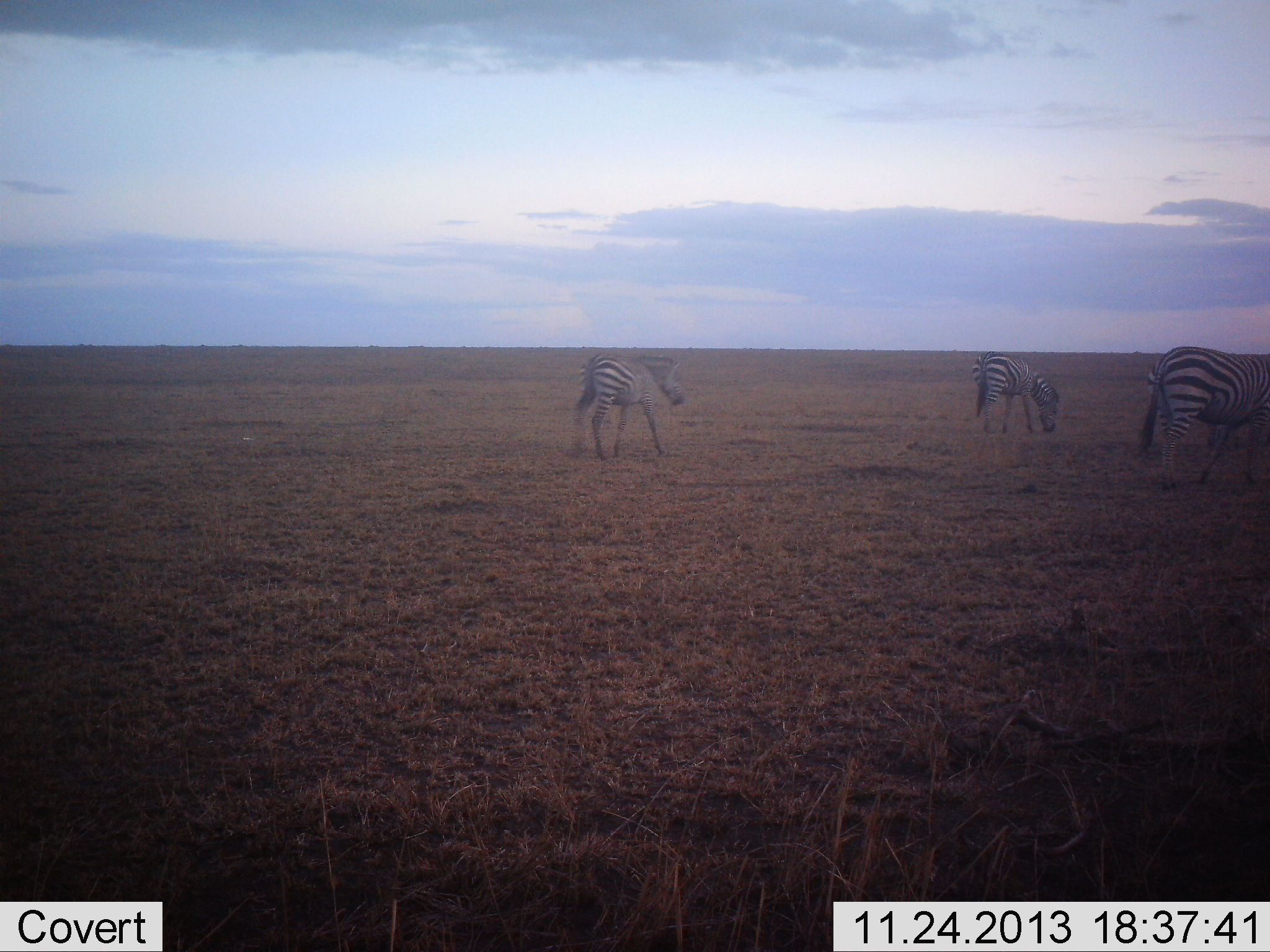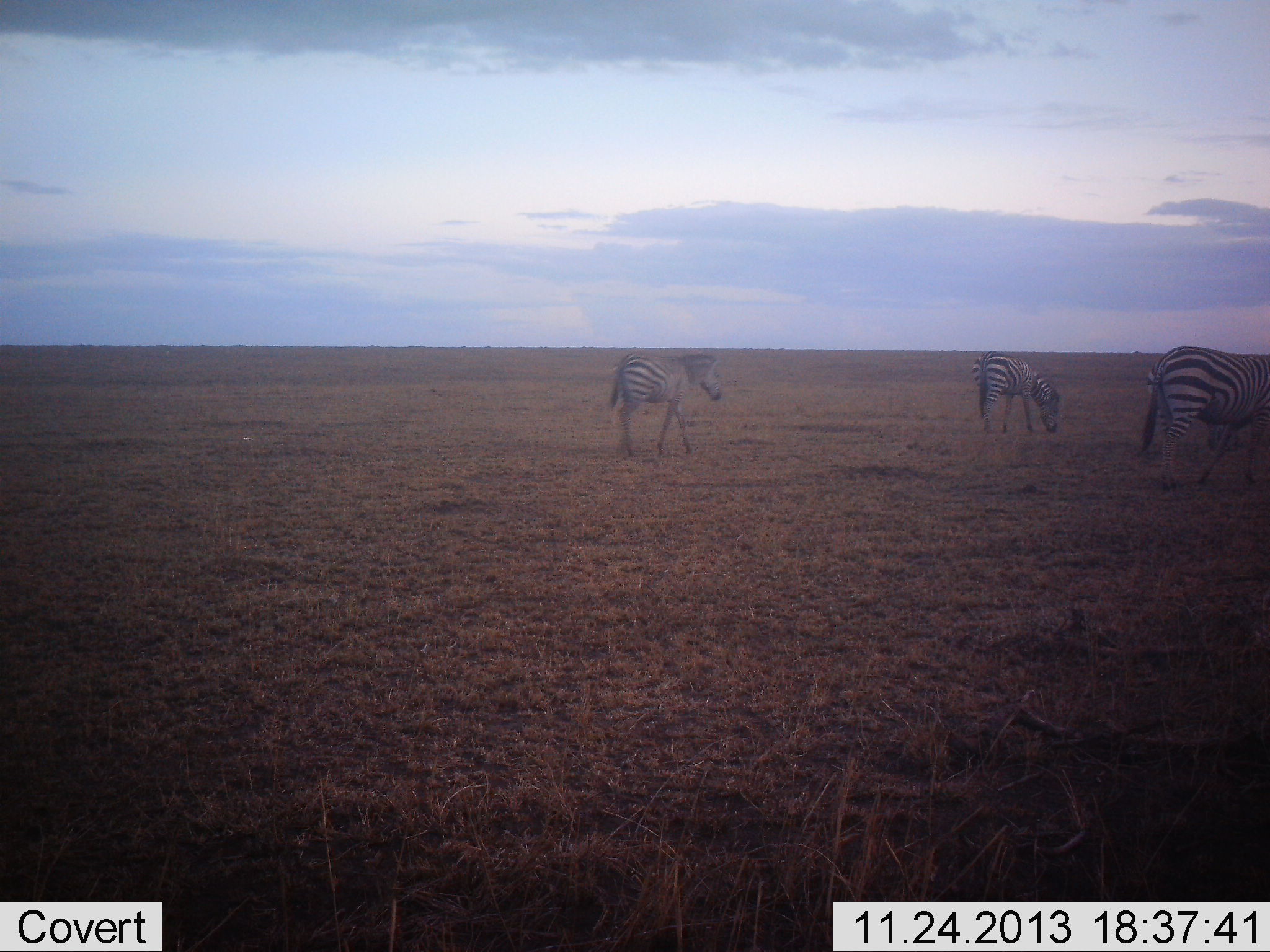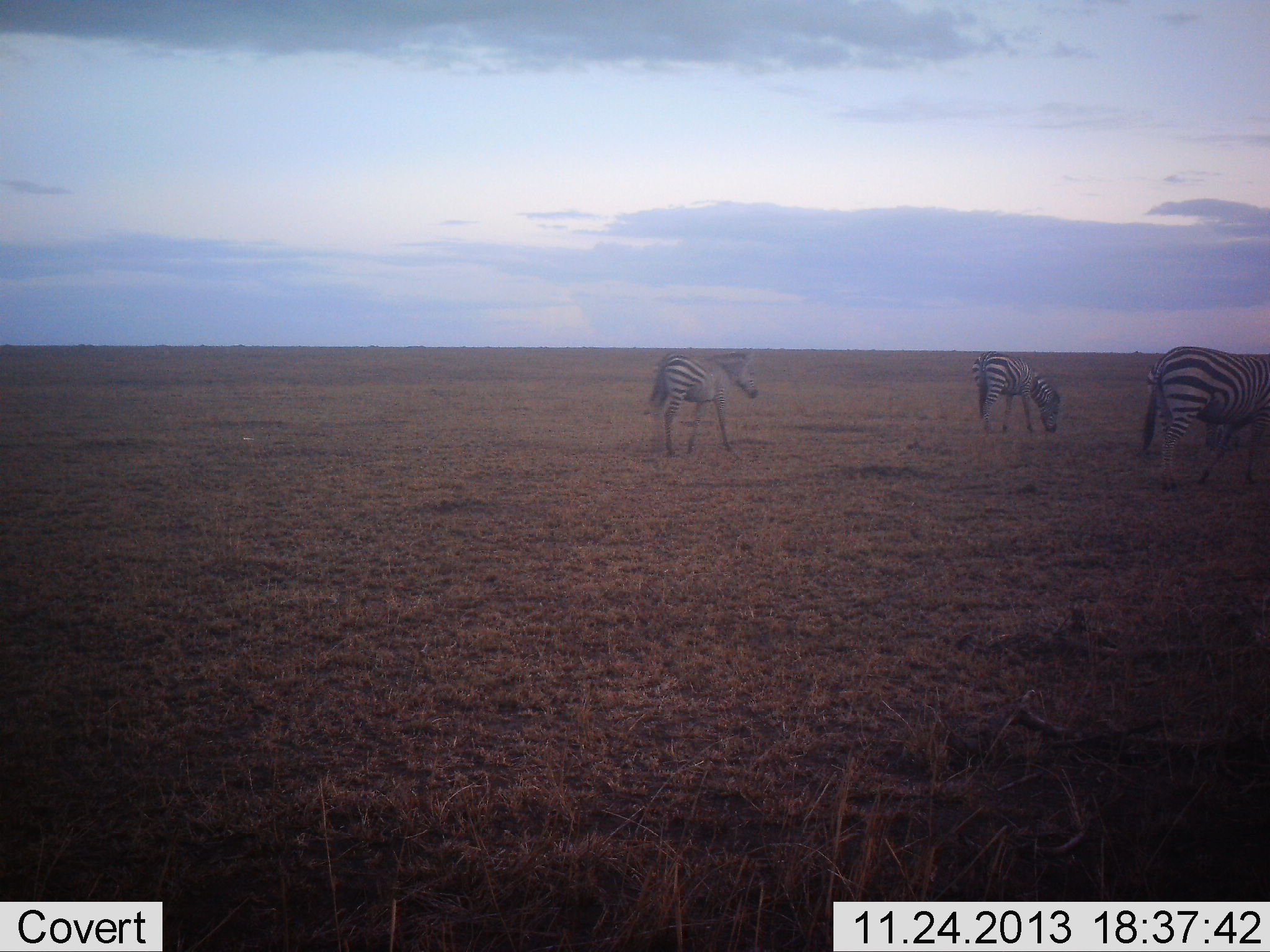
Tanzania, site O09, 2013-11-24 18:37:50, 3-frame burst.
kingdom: Animalia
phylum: Chordata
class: Mammalia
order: Perissodactyla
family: Equidae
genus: Equus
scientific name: Equus quagga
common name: plains zebra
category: zebra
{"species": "zebra (plains zebra) (Equus quagga)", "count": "3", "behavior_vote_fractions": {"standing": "50%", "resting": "0%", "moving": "100%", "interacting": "0%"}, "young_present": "10%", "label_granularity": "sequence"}